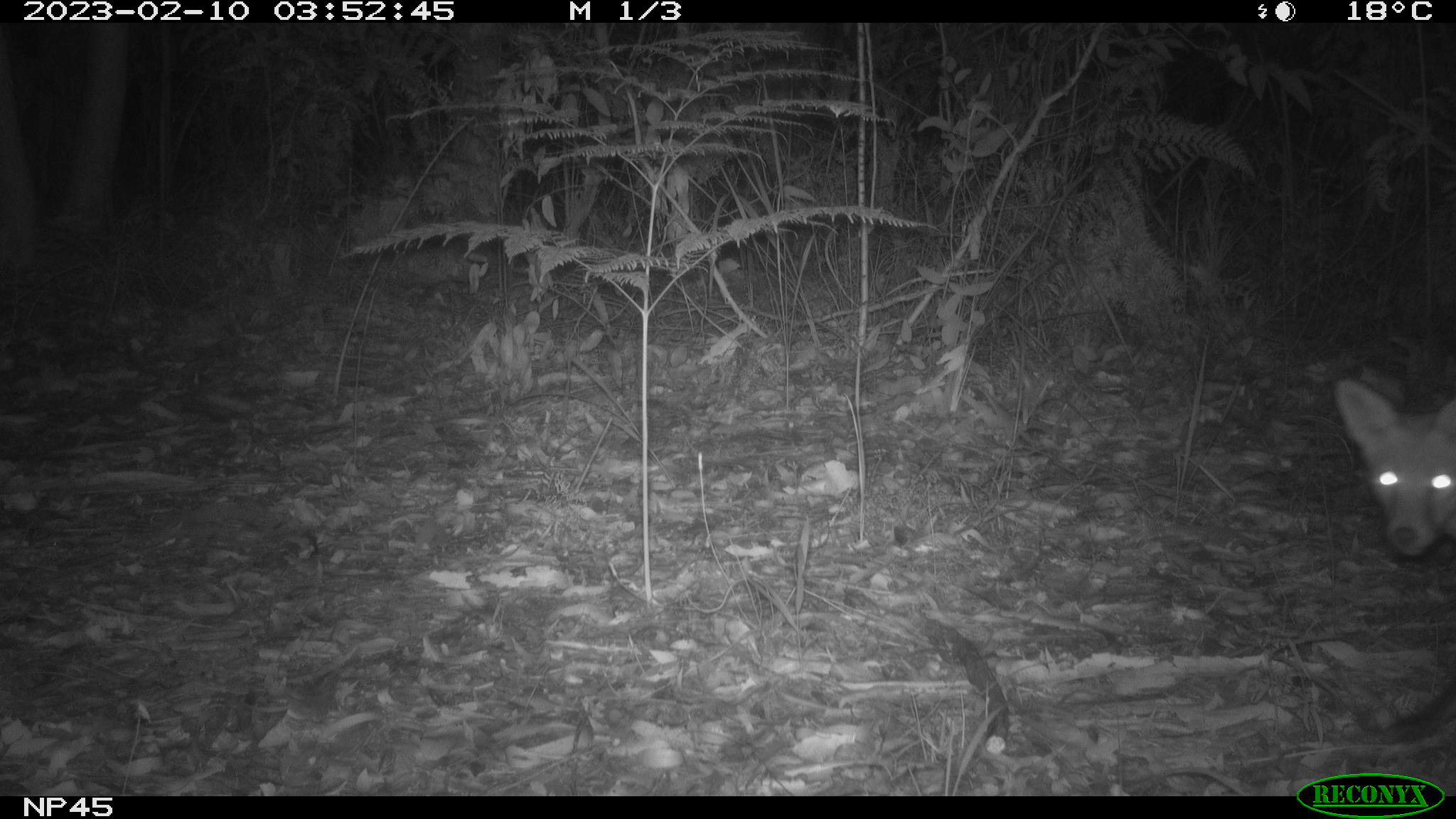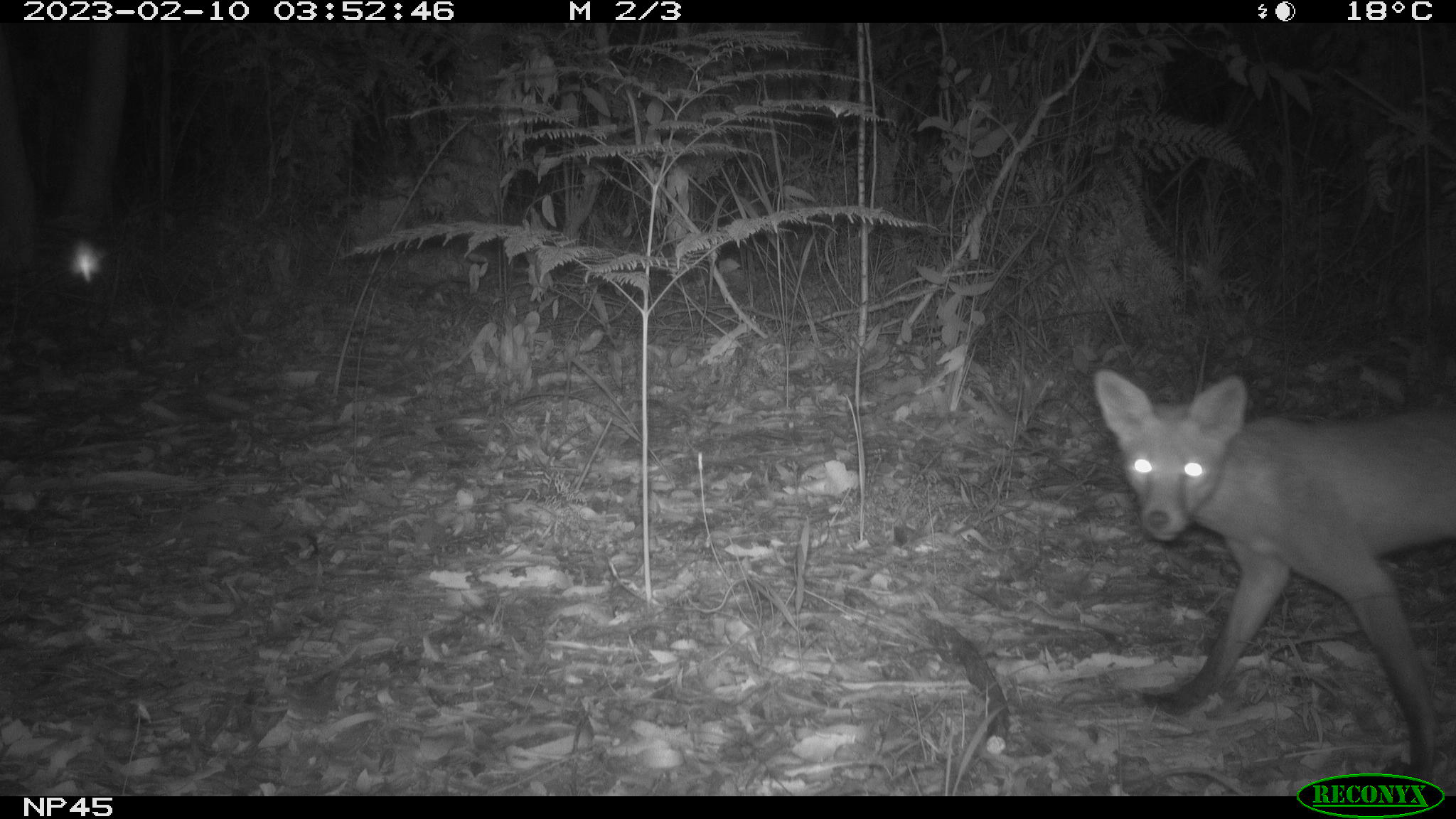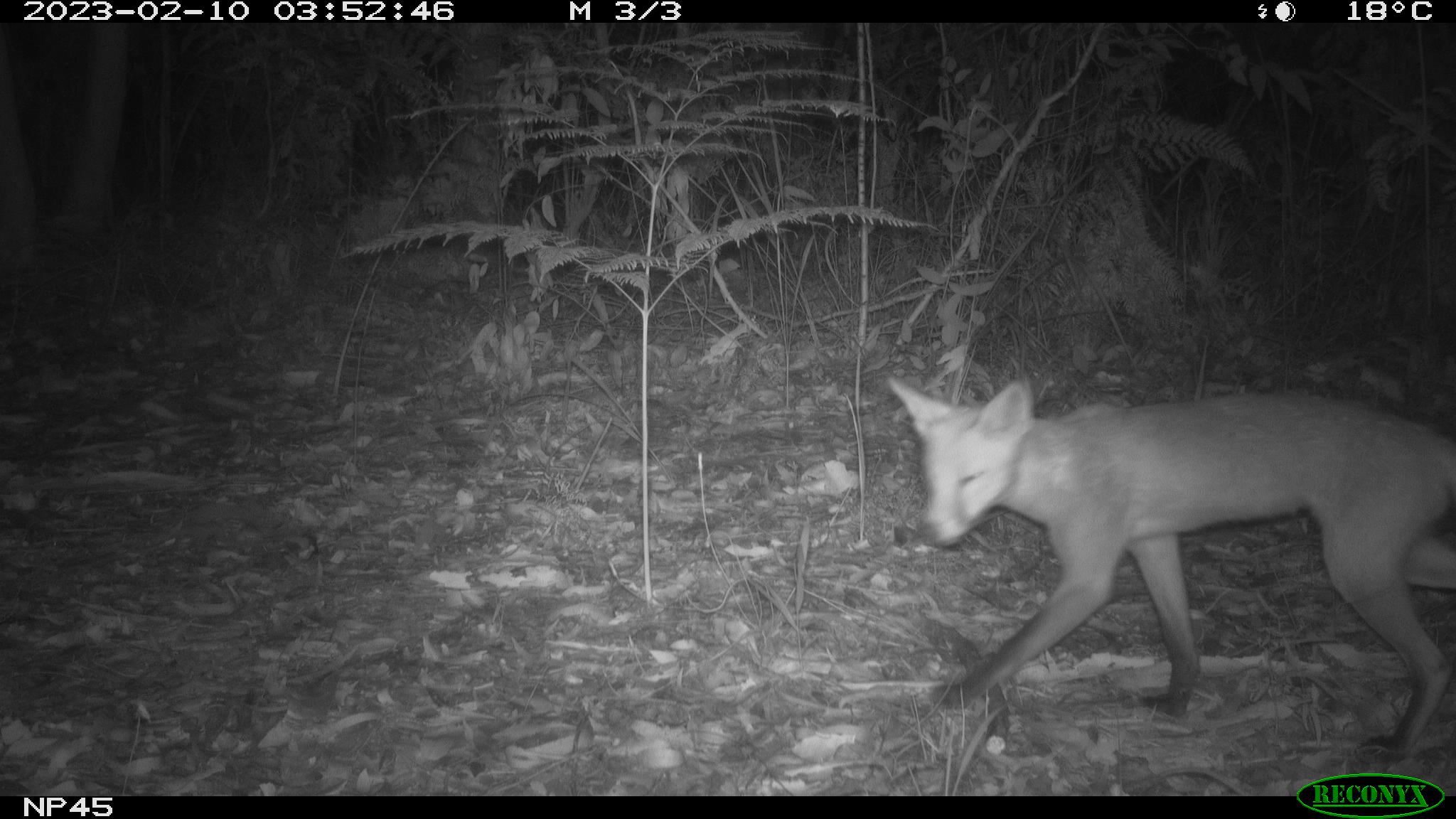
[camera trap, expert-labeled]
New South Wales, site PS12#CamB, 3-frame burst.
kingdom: Animalia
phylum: Chordata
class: Mammalia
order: Carnivora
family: Canidae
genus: Vulpes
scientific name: Vulpes vulpes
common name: red fox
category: fox